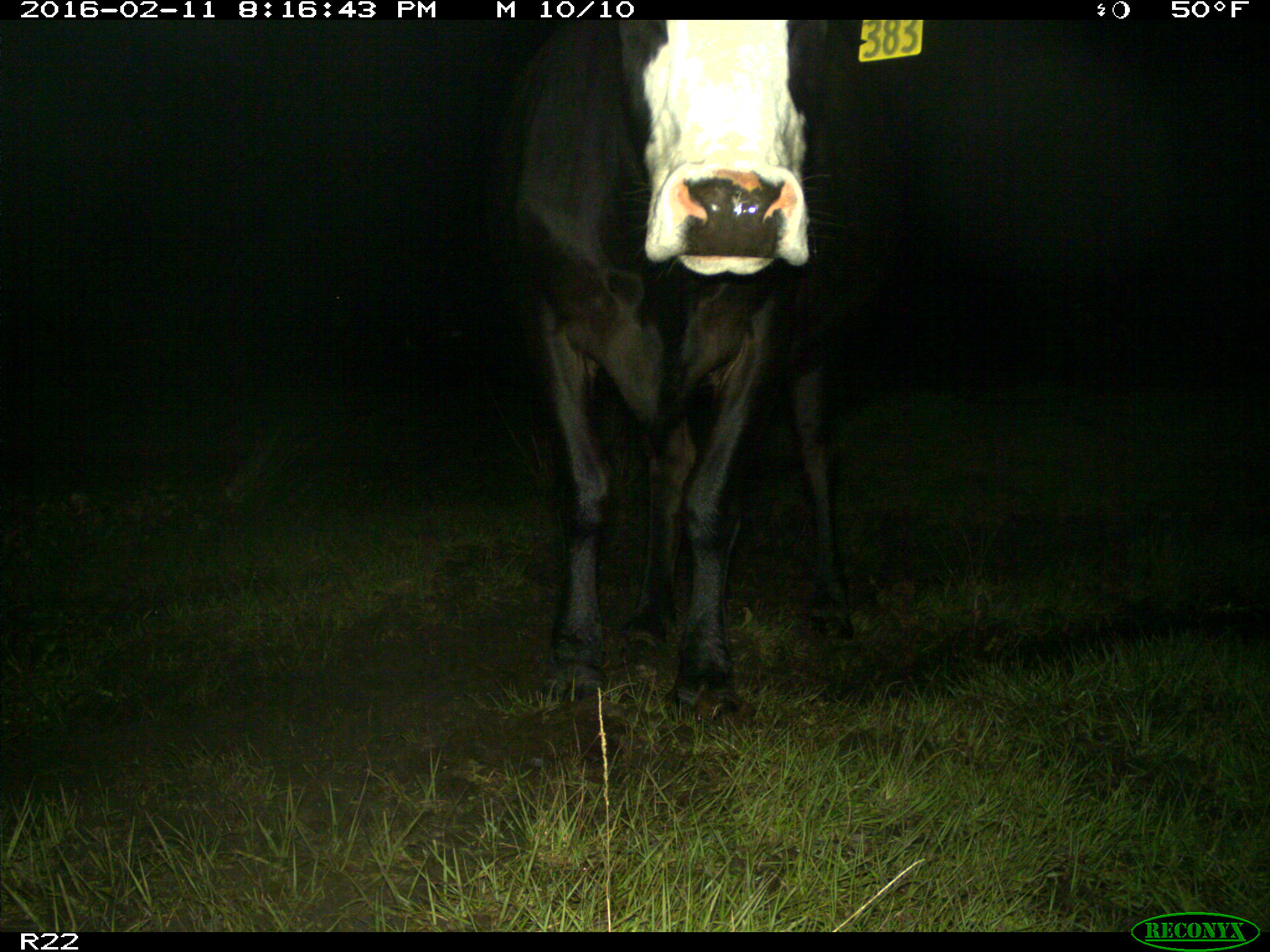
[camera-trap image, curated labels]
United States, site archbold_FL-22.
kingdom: Animalia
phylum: Chordata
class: Mammalia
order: Artiodactyla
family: Bovidae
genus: Bos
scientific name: Bos taurus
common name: domestic cow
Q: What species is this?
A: Bos taurus (domestic cow).